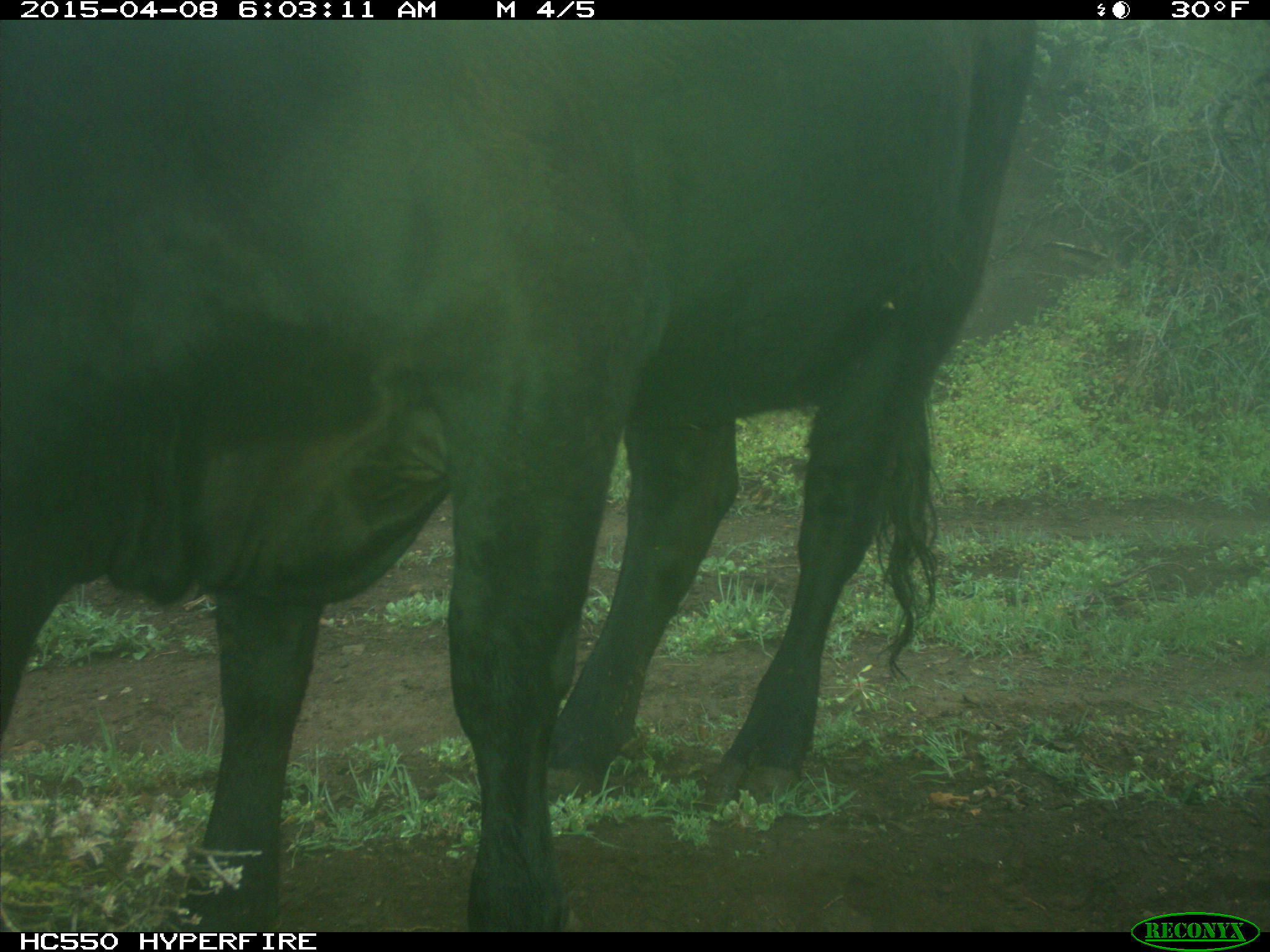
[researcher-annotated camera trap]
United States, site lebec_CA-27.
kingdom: Animalia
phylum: Chordata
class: Mammalia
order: Artiodactyla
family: Bovidae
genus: Bos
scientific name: Bos taurus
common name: domestic cow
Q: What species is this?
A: Bos taurus (domestic cow).